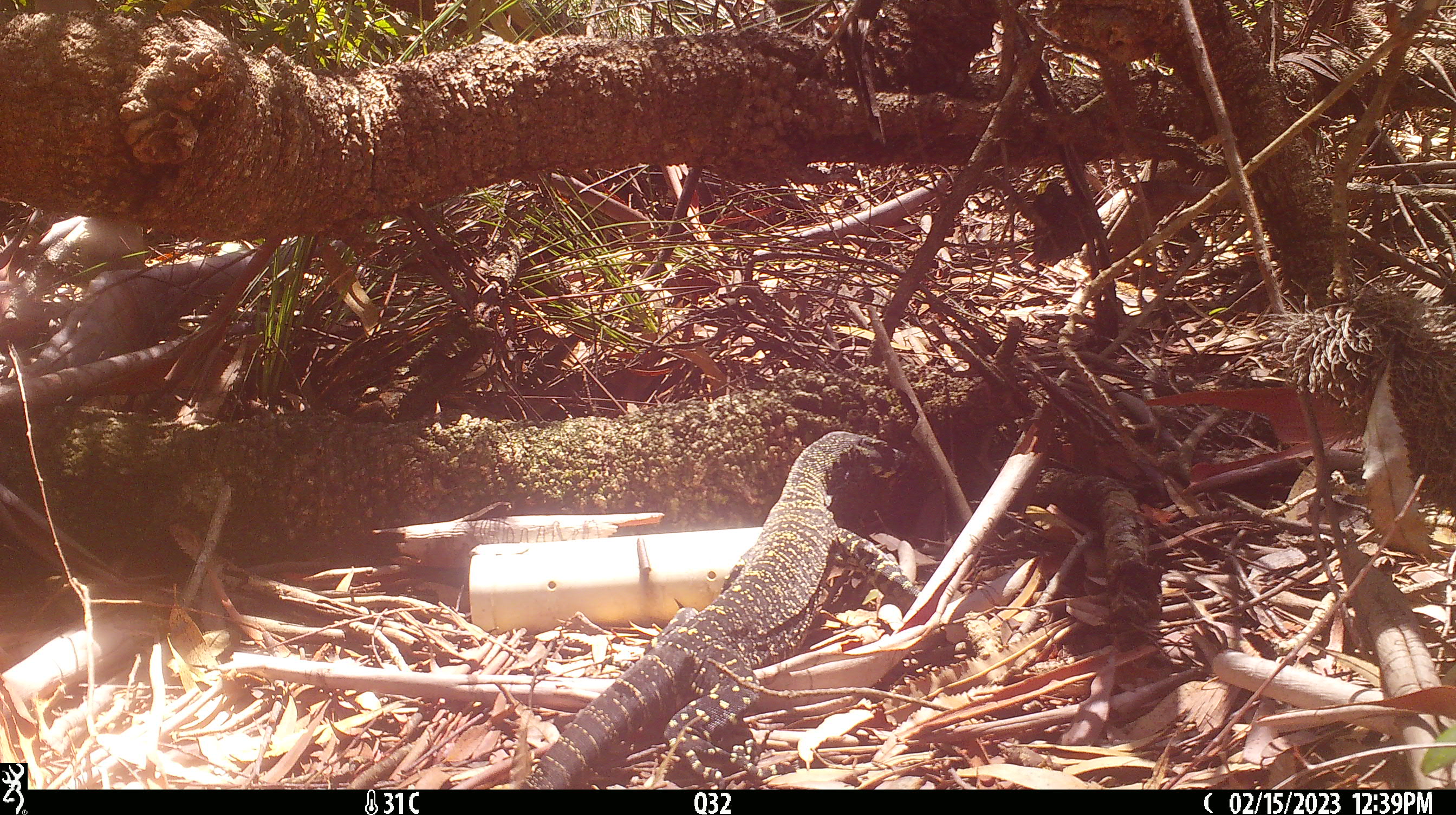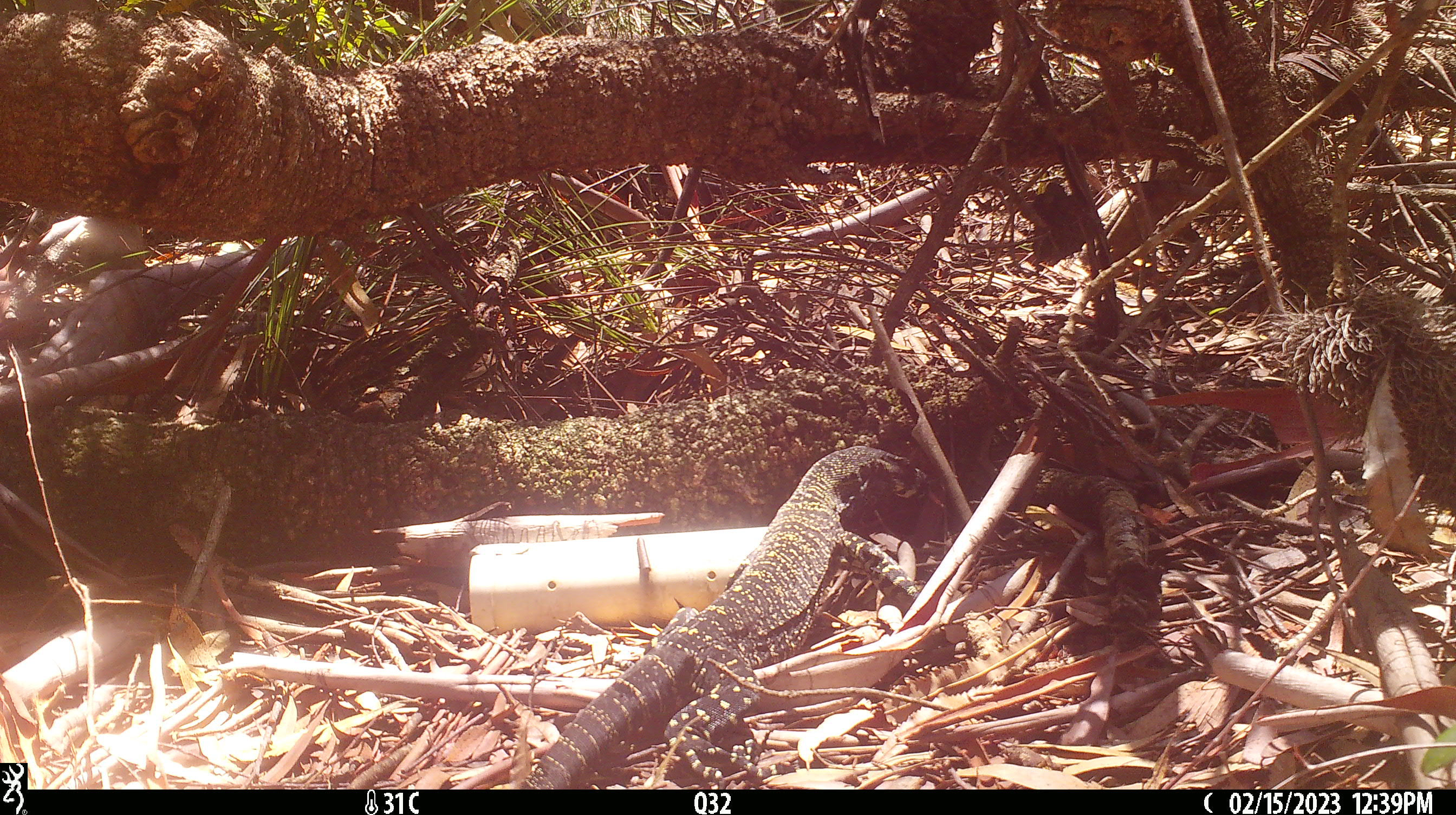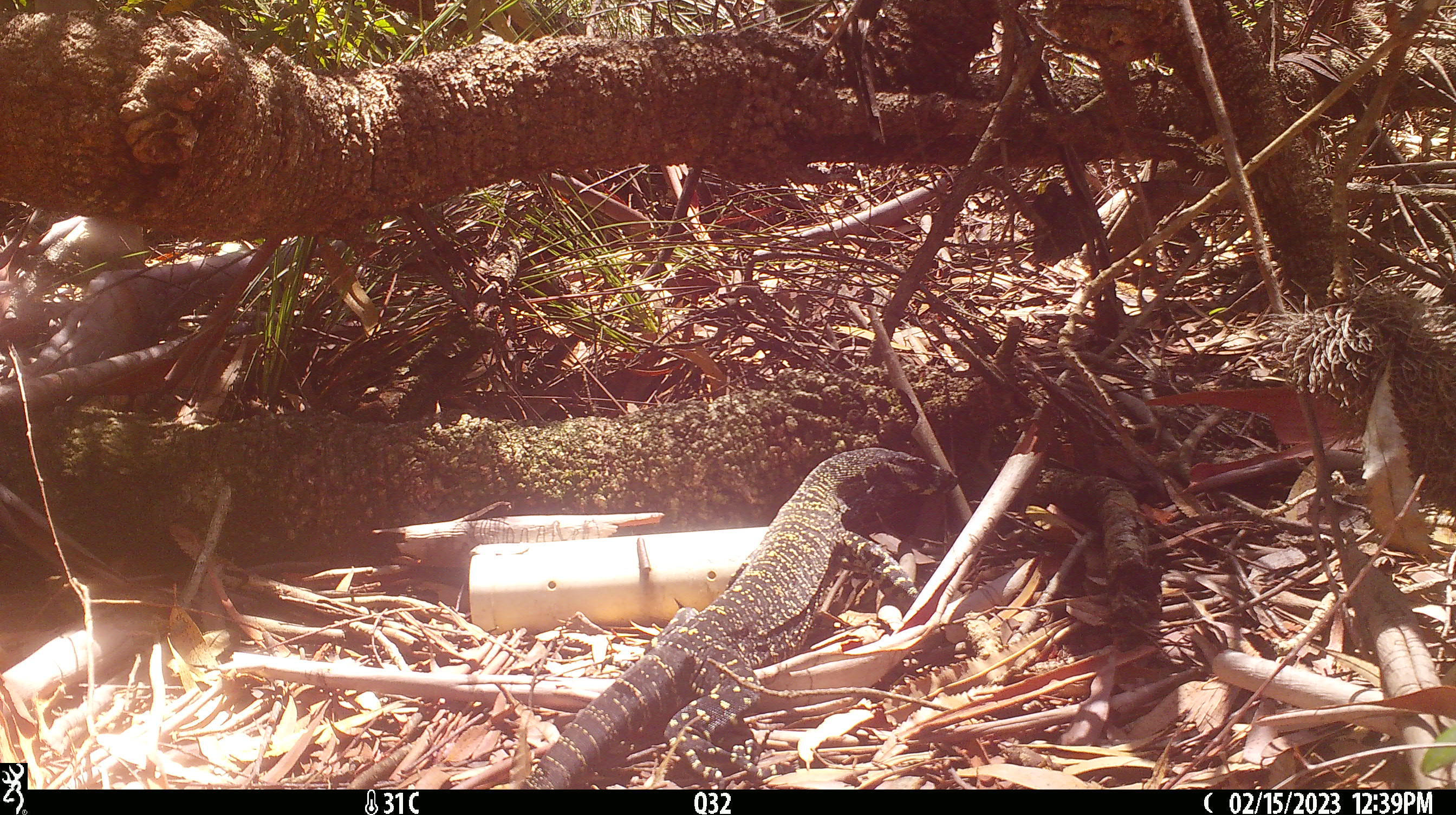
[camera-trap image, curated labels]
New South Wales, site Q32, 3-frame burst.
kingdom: Animalia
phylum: Chordata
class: Reptilia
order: Squamata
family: Varanidae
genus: Varanus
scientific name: Varanus varius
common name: lace monitor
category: goanna